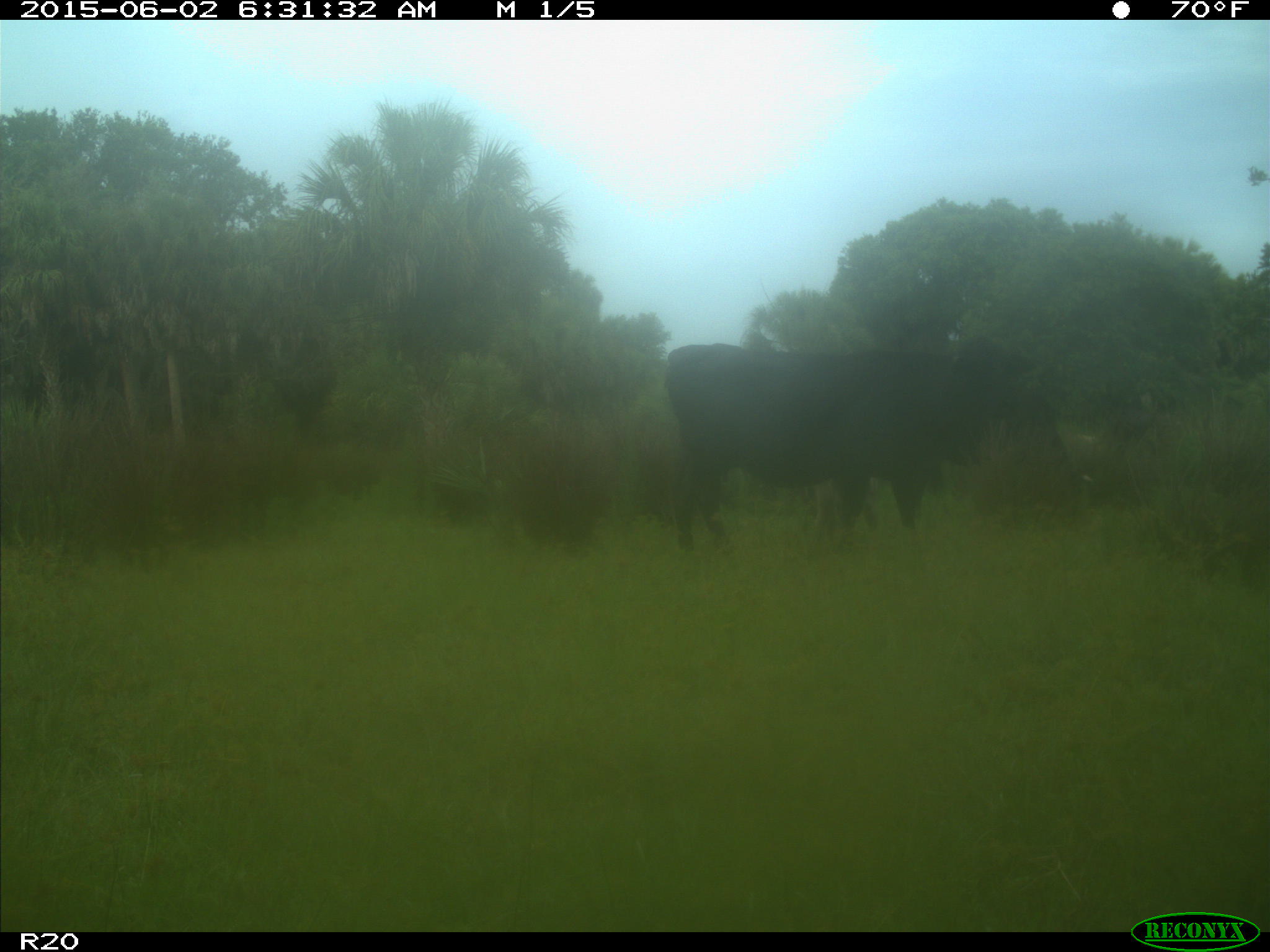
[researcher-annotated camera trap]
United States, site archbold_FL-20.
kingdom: Animalia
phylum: Chordata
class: Mammalia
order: Artiodactyla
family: Bovidae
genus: Bos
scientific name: Bos taurus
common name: domestic cow